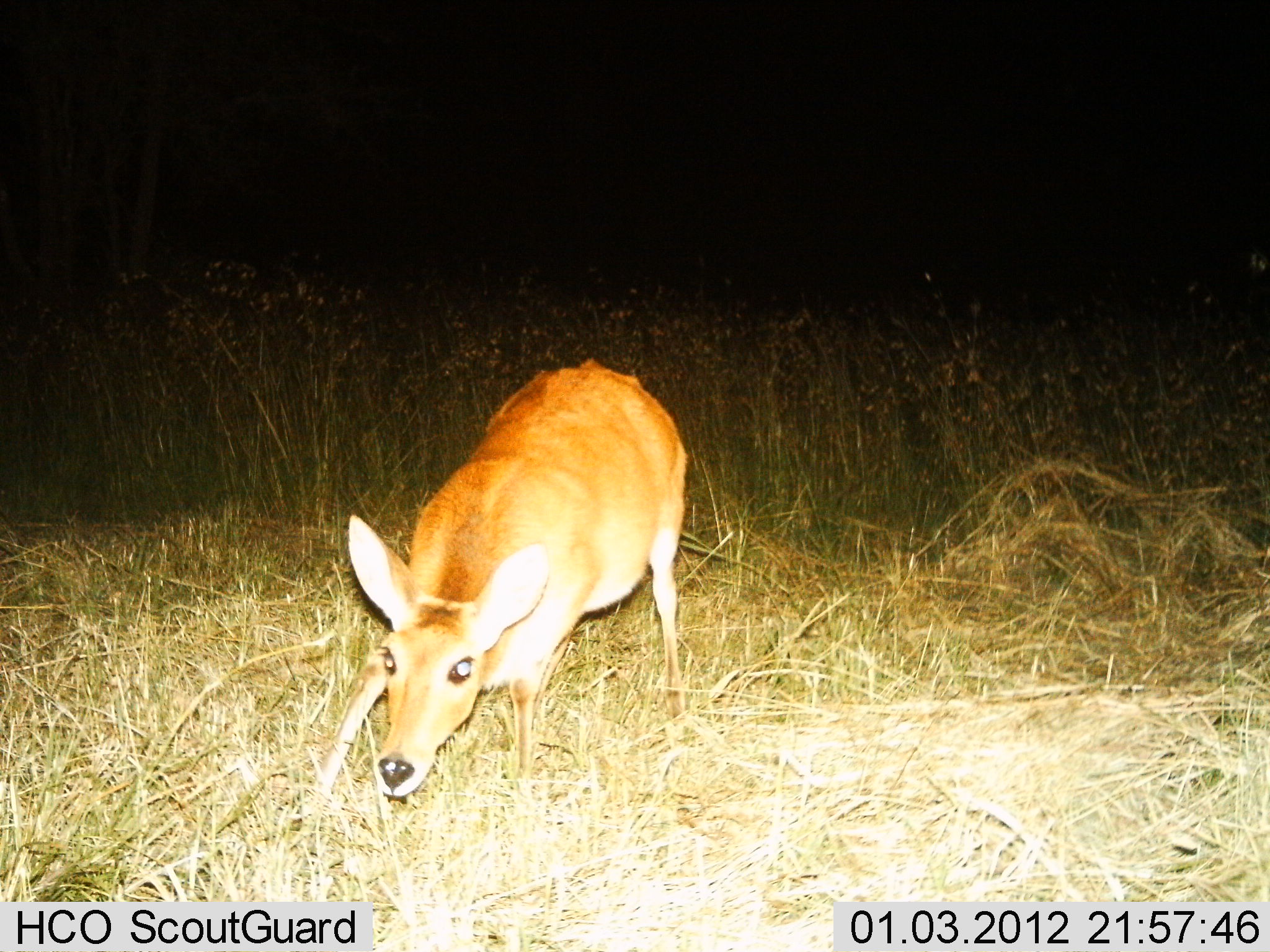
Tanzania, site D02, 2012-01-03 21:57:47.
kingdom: Animalia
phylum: Chordata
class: Mammalia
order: Artiodactyla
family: Bovidae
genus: Redunca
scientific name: Redunca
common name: reedbuck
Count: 1.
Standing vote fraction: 46%.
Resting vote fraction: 4%.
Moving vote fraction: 46%.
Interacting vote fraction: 4%.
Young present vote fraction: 0%.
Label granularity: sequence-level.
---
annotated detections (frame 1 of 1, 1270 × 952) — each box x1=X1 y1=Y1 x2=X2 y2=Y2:
animal: x1=317 y1=356 x2=689 y2=799